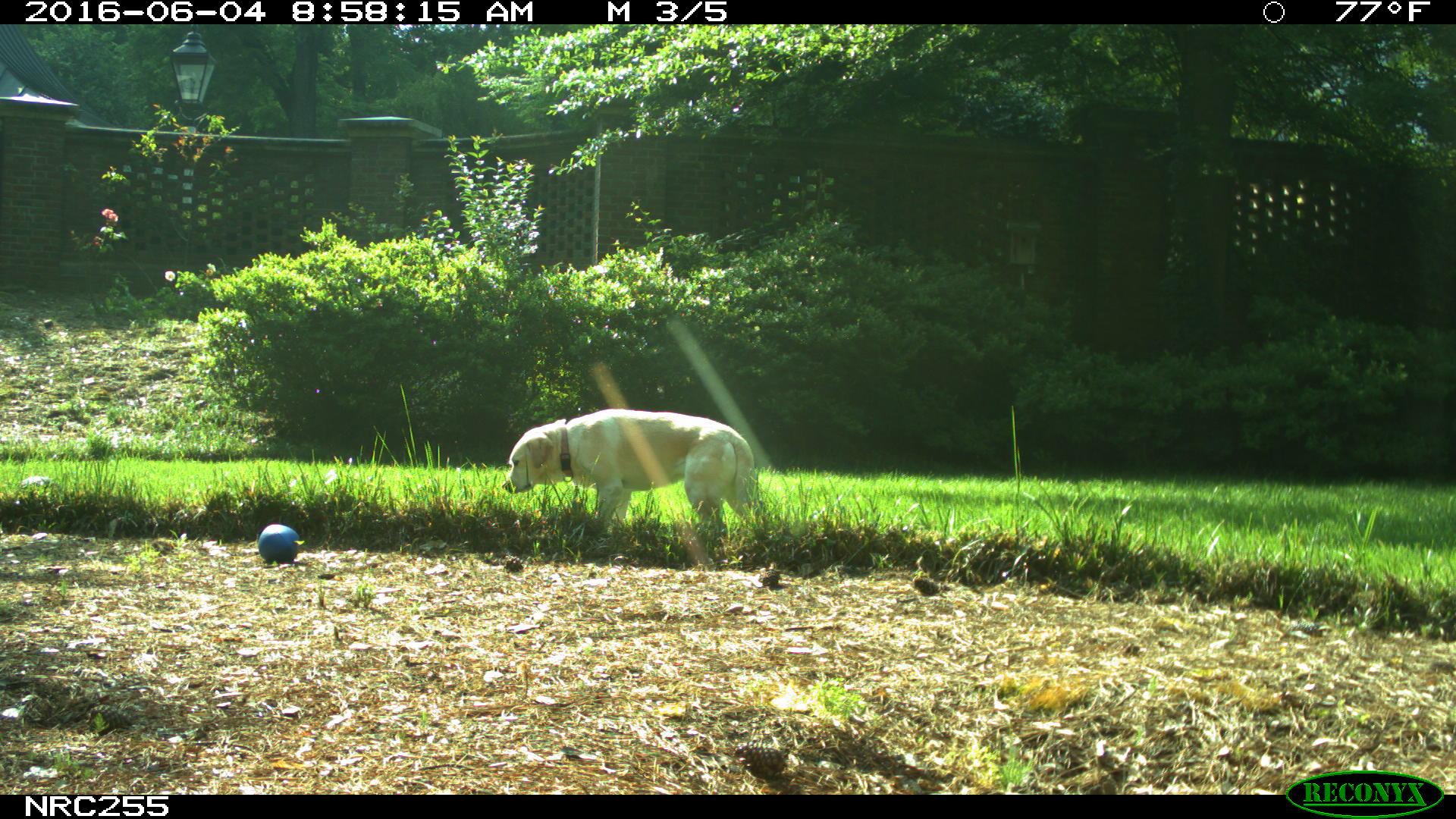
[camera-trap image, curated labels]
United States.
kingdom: Animalia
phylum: Chordata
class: Mammalia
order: Carnivora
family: Canidae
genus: Canis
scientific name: Canis familiaris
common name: domestic dog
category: Dog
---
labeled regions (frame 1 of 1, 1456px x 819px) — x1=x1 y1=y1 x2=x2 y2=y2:
Dog: x1=500 y1=409 x2=778 y2=535